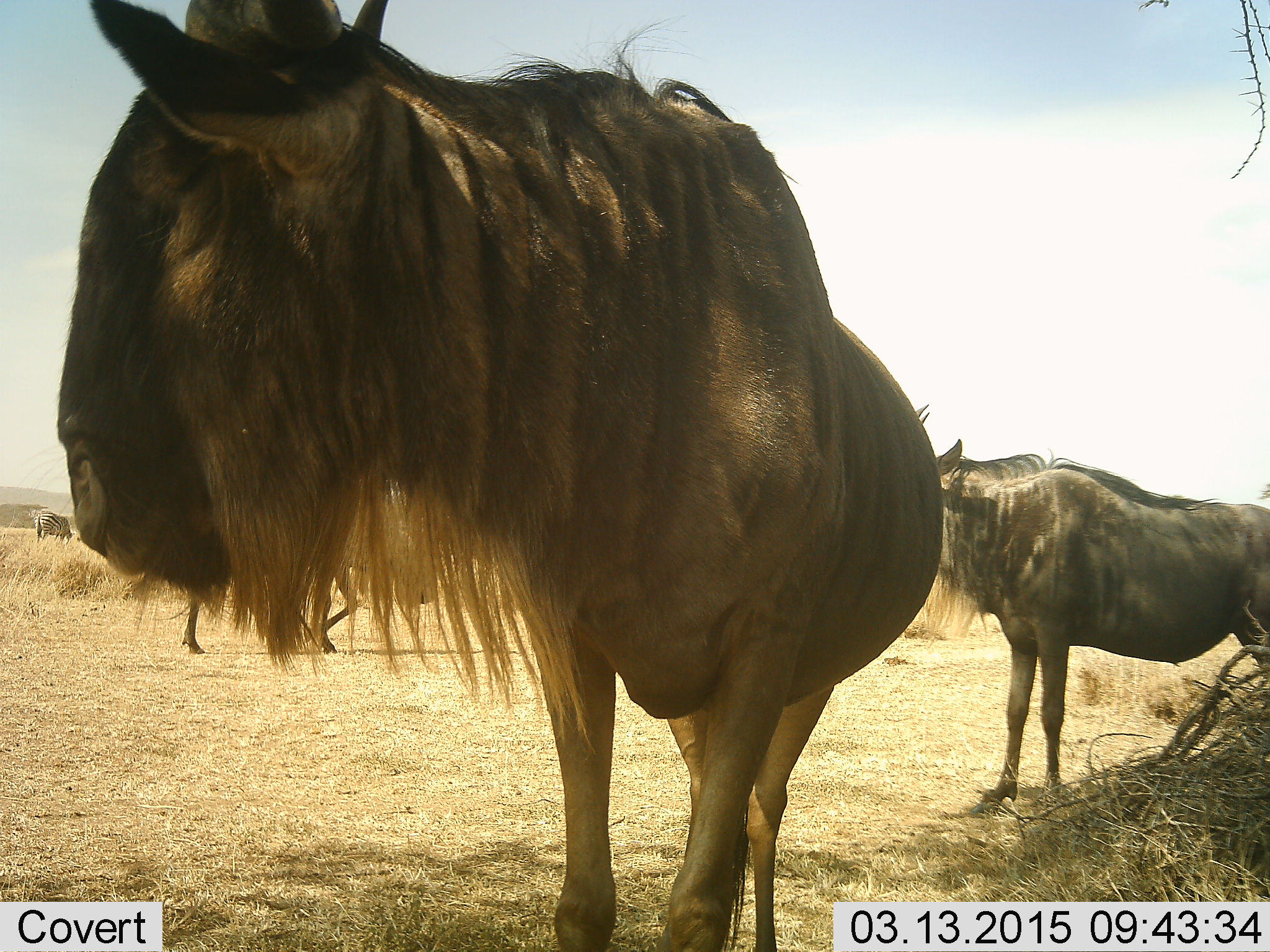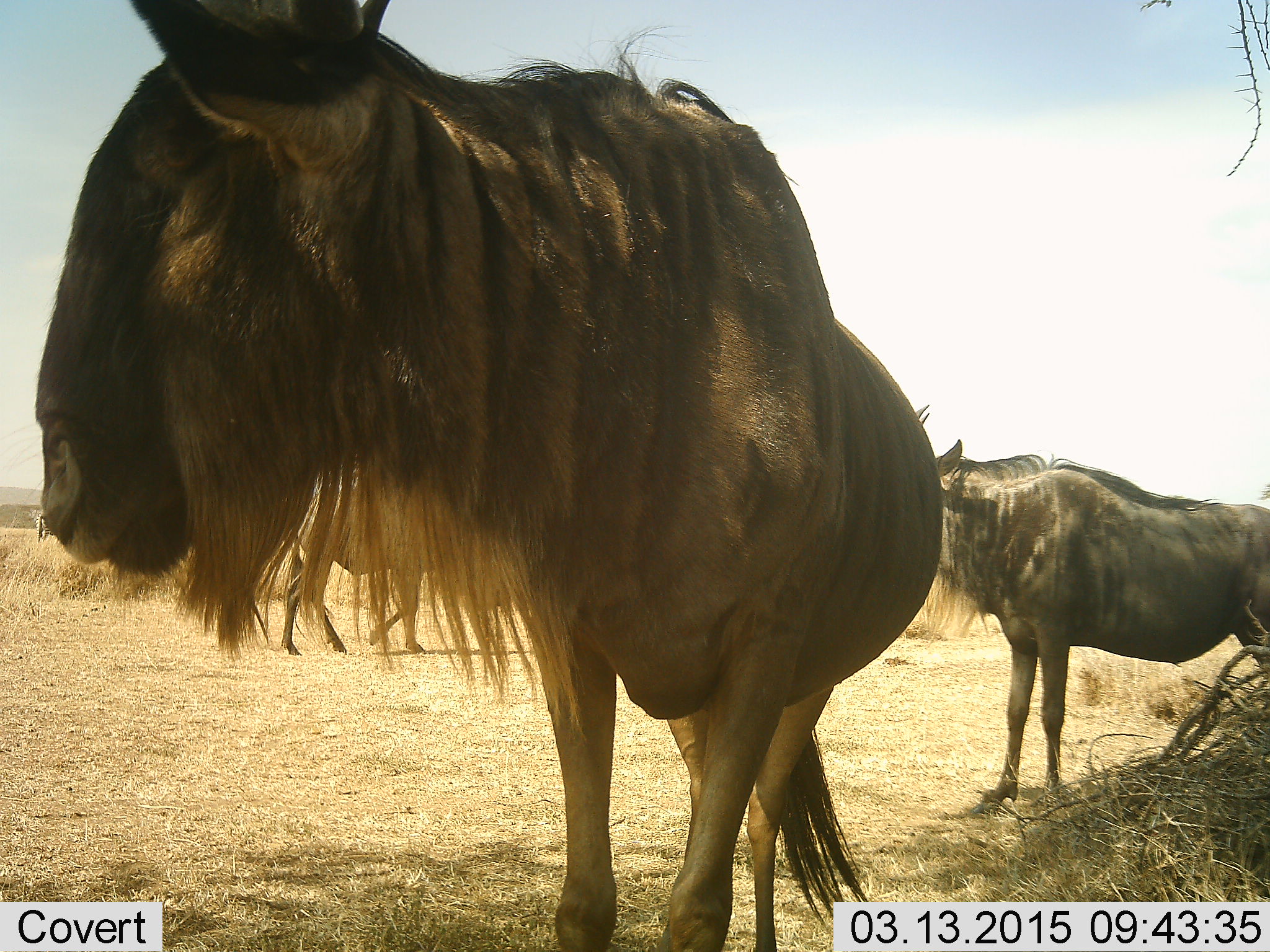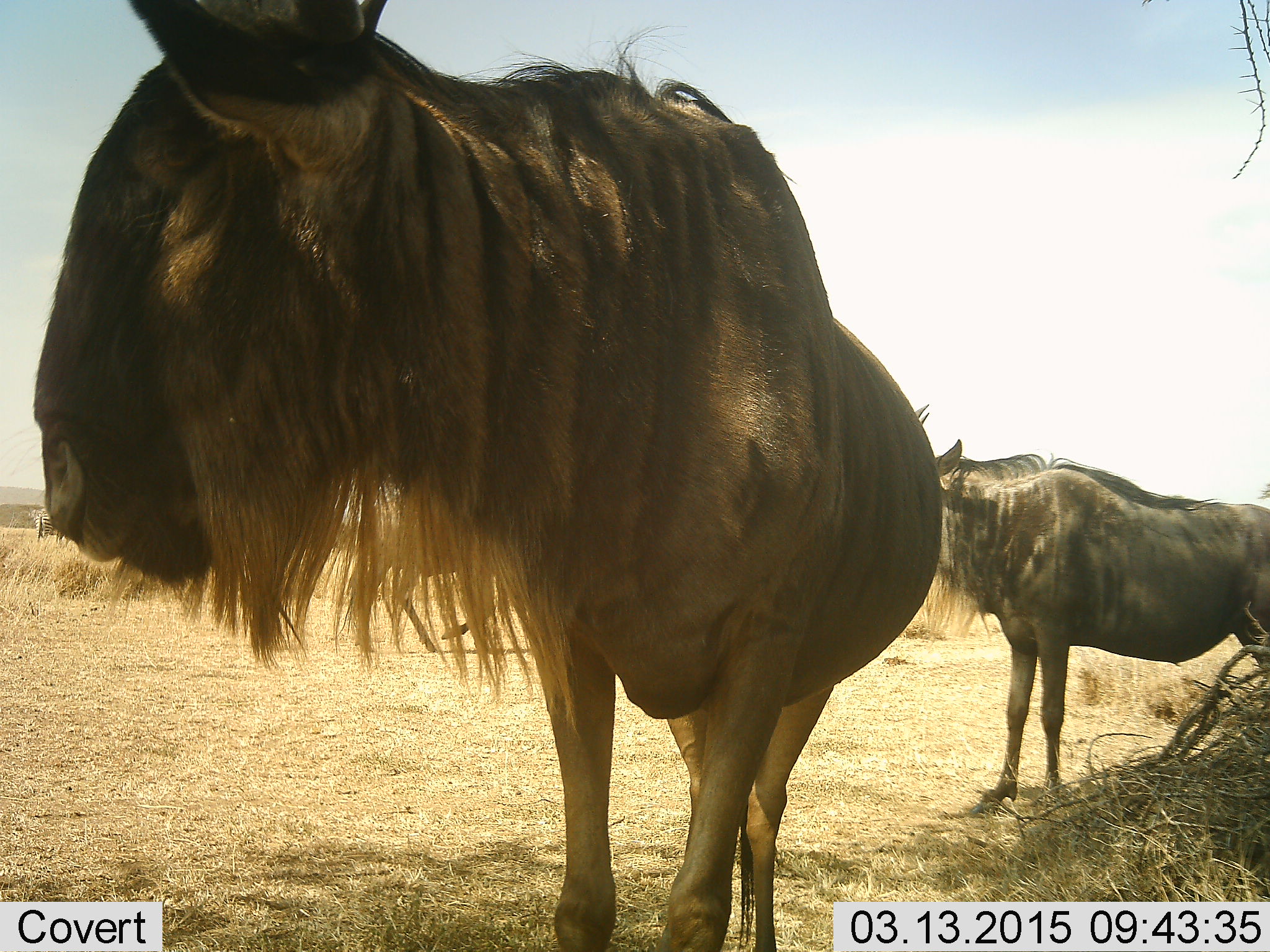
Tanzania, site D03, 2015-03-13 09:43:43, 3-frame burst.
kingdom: Animalia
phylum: Chordata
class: Mammalia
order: Artiodactyla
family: Bovidae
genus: Connochaetes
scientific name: Connochaetes taurinus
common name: blue wildebeest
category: wildebeest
Wildebeest (blue wildebeest) (Connochaetes taurinus), count 3. Behavior (volunteer vote fractions): standing 93%, resting 7%, moving 53%, interacting 0%. Young present (vote fraction): 0%. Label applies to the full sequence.